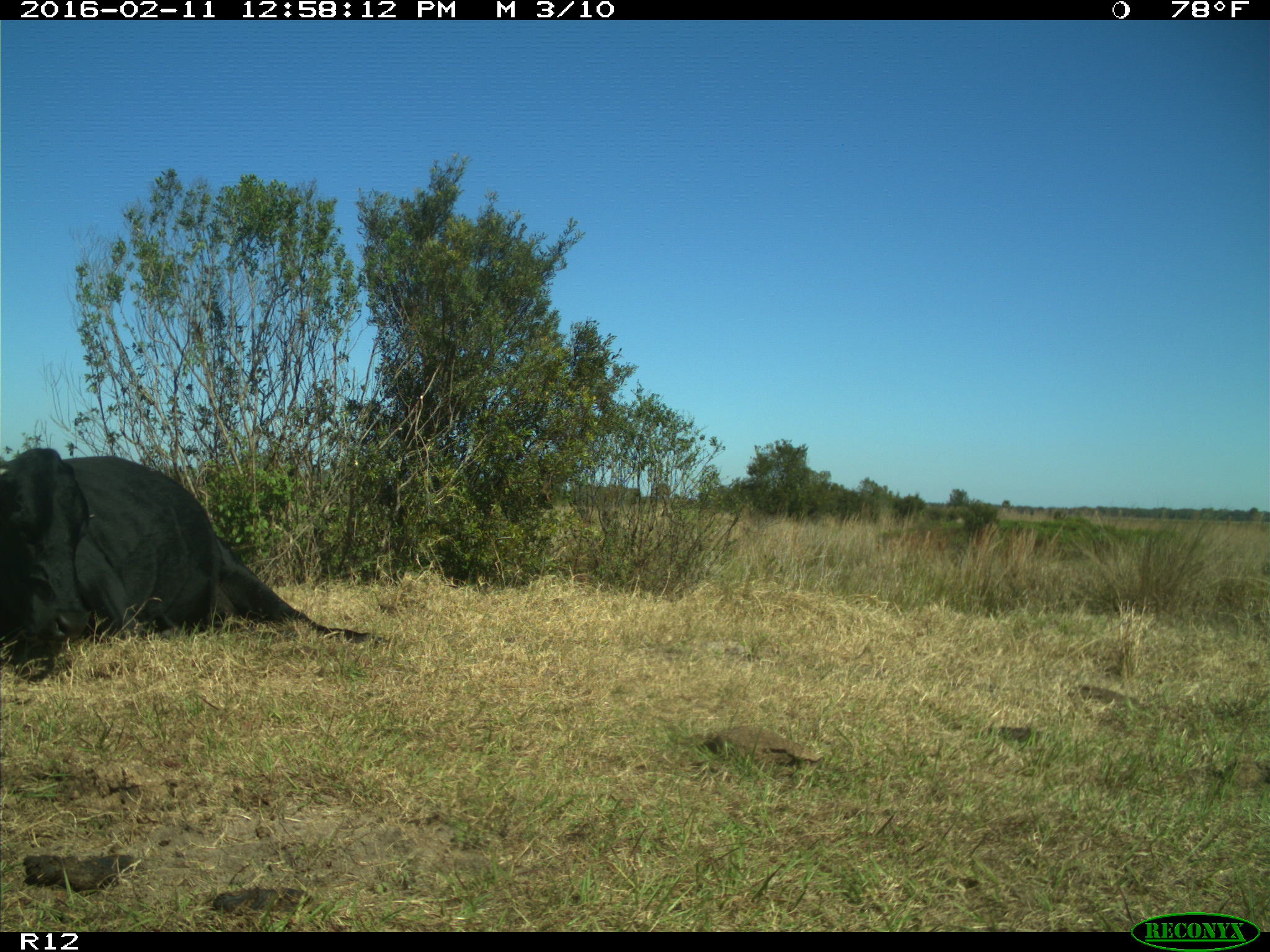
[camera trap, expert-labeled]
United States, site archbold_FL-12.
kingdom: Animalia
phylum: Chordata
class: Mammalia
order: Artiodactyla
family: Bovidae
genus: Bos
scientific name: Bos taurus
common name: domestic cow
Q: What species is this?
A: Bos taurus (domestic cow).